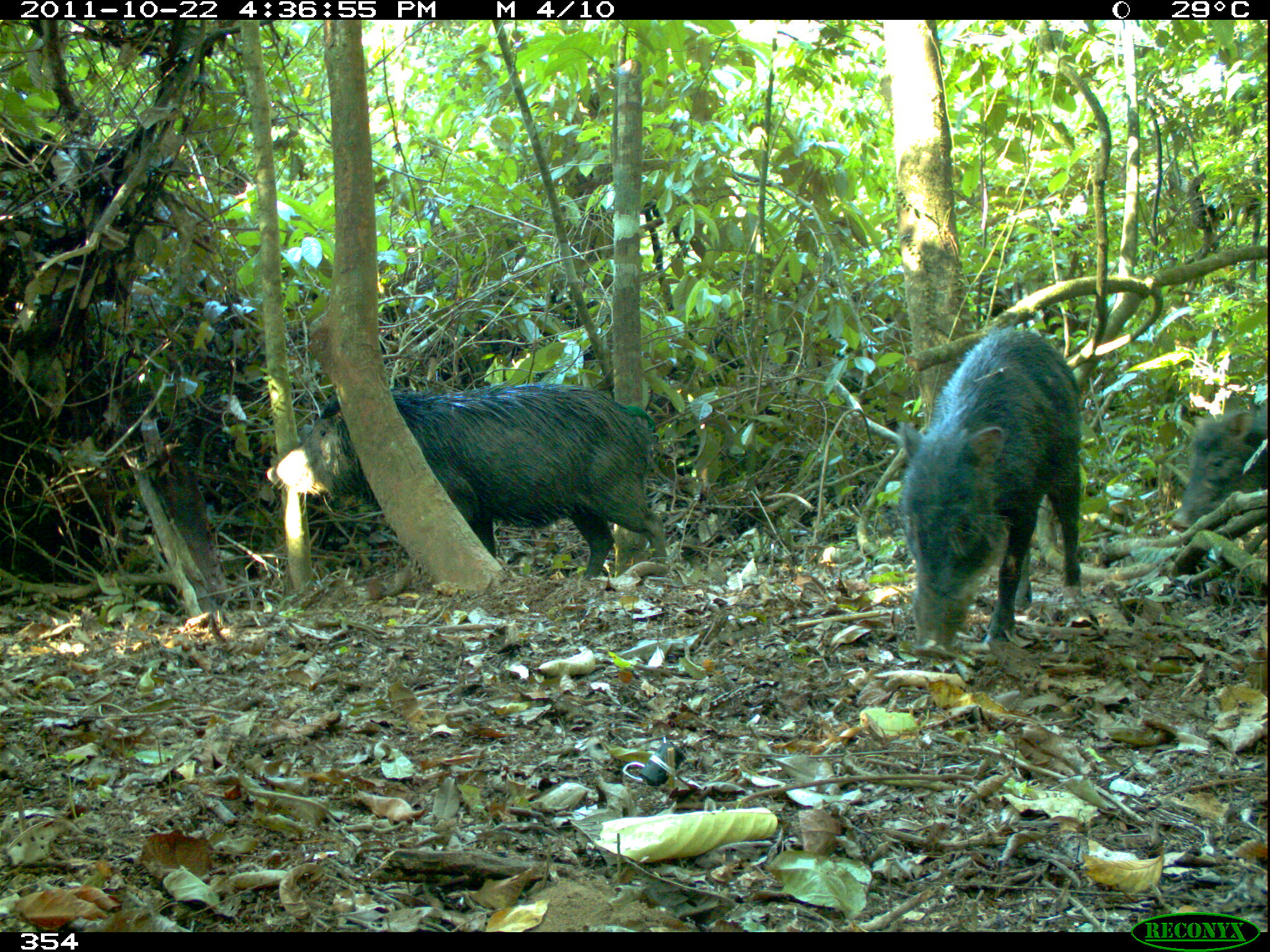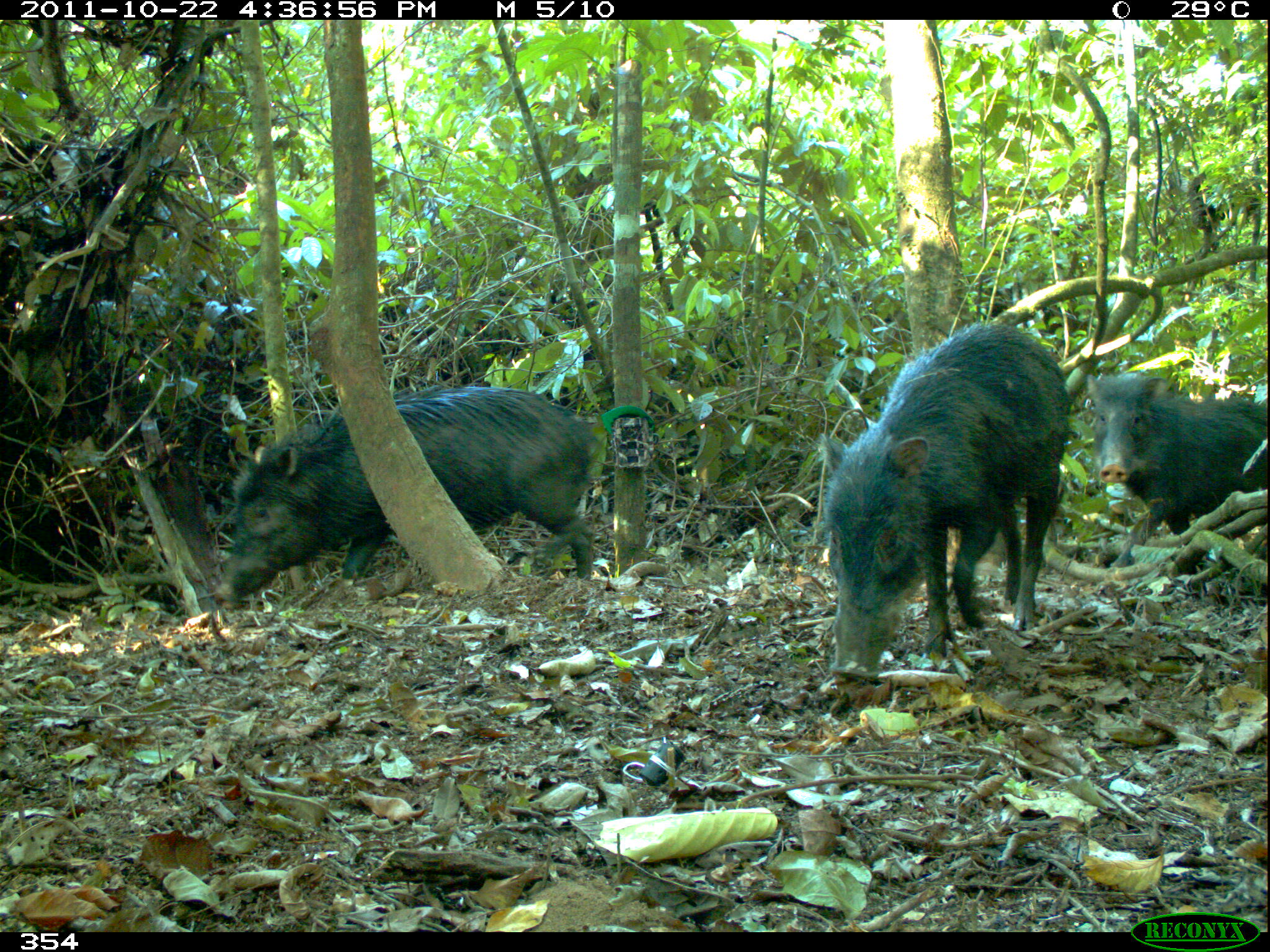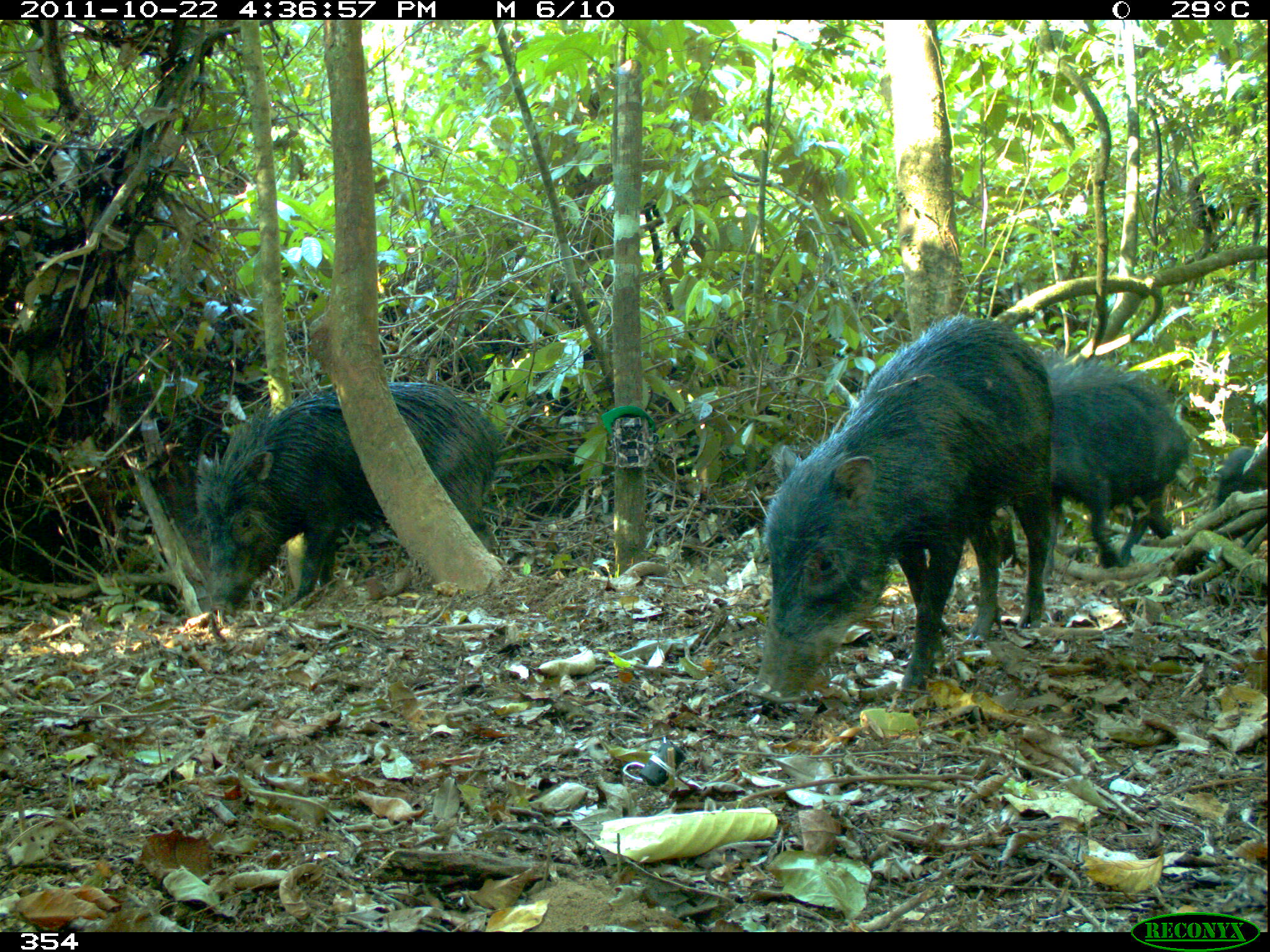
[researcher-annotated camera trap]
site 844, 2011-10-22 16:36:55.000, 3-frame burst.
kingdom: Animalia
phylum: Chordata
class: Mammalia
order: Artiodactyla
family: Tayassuidae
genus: Tayassu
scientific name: Tayassu pecari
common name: white-lipped peccary